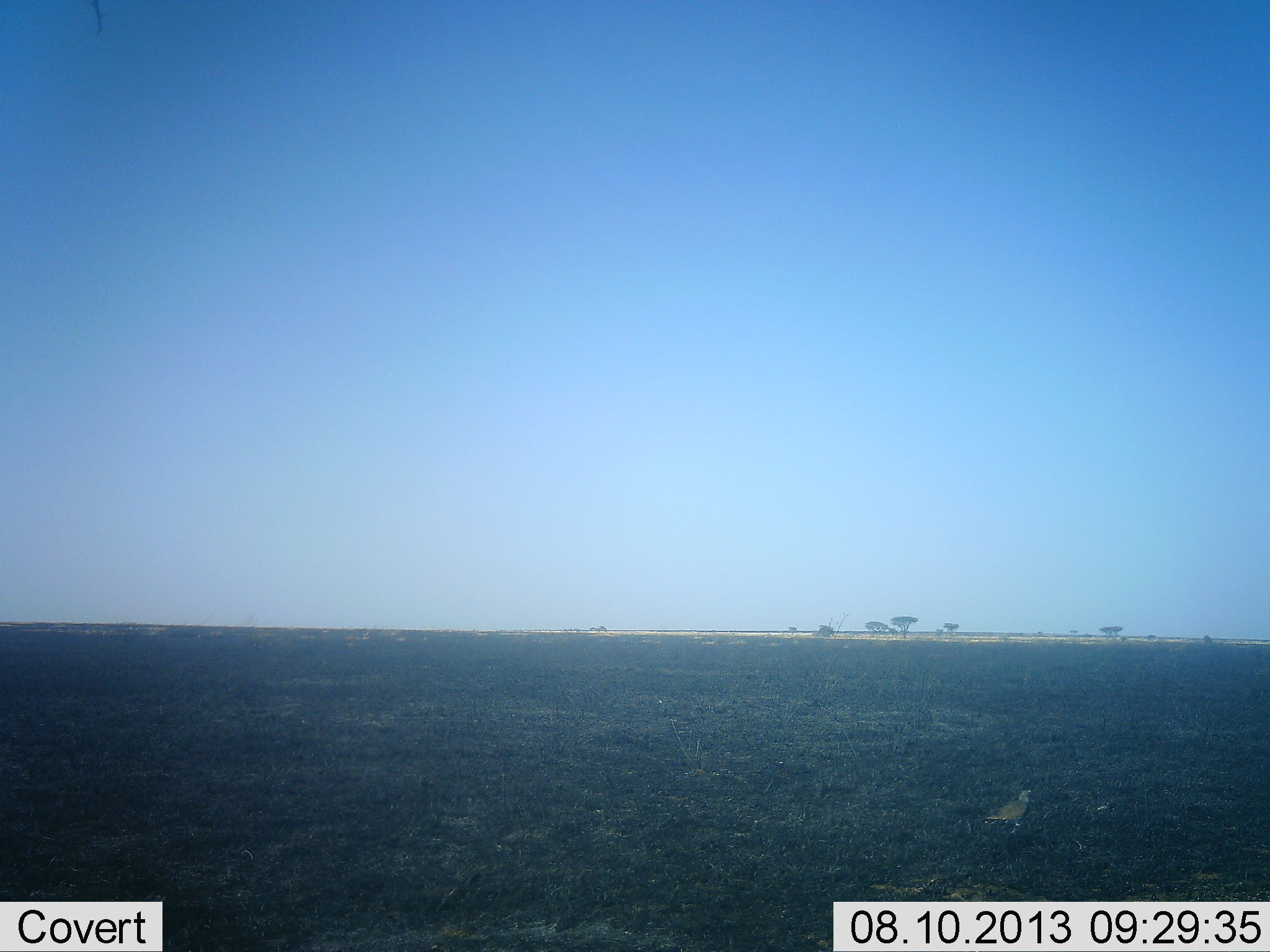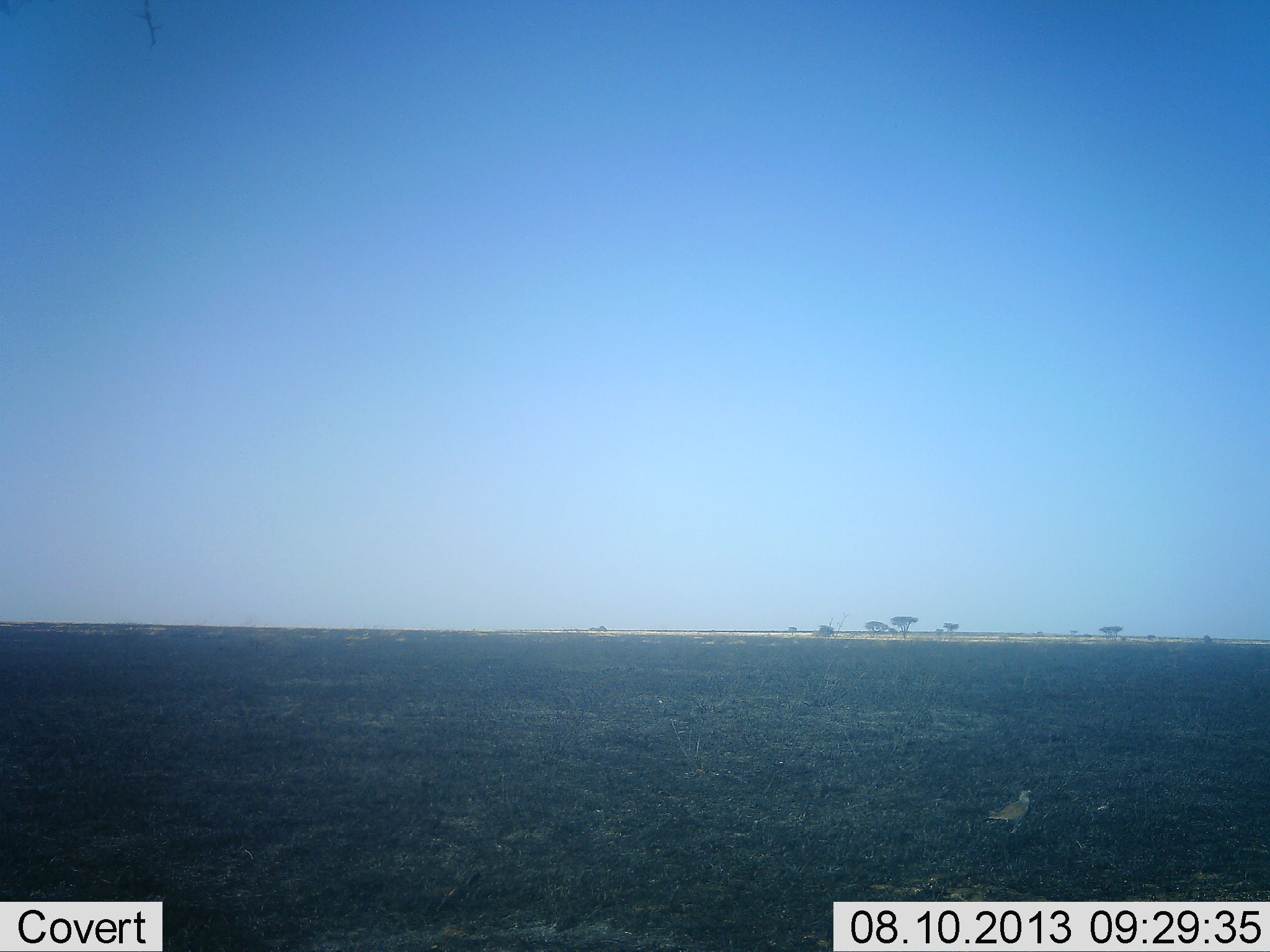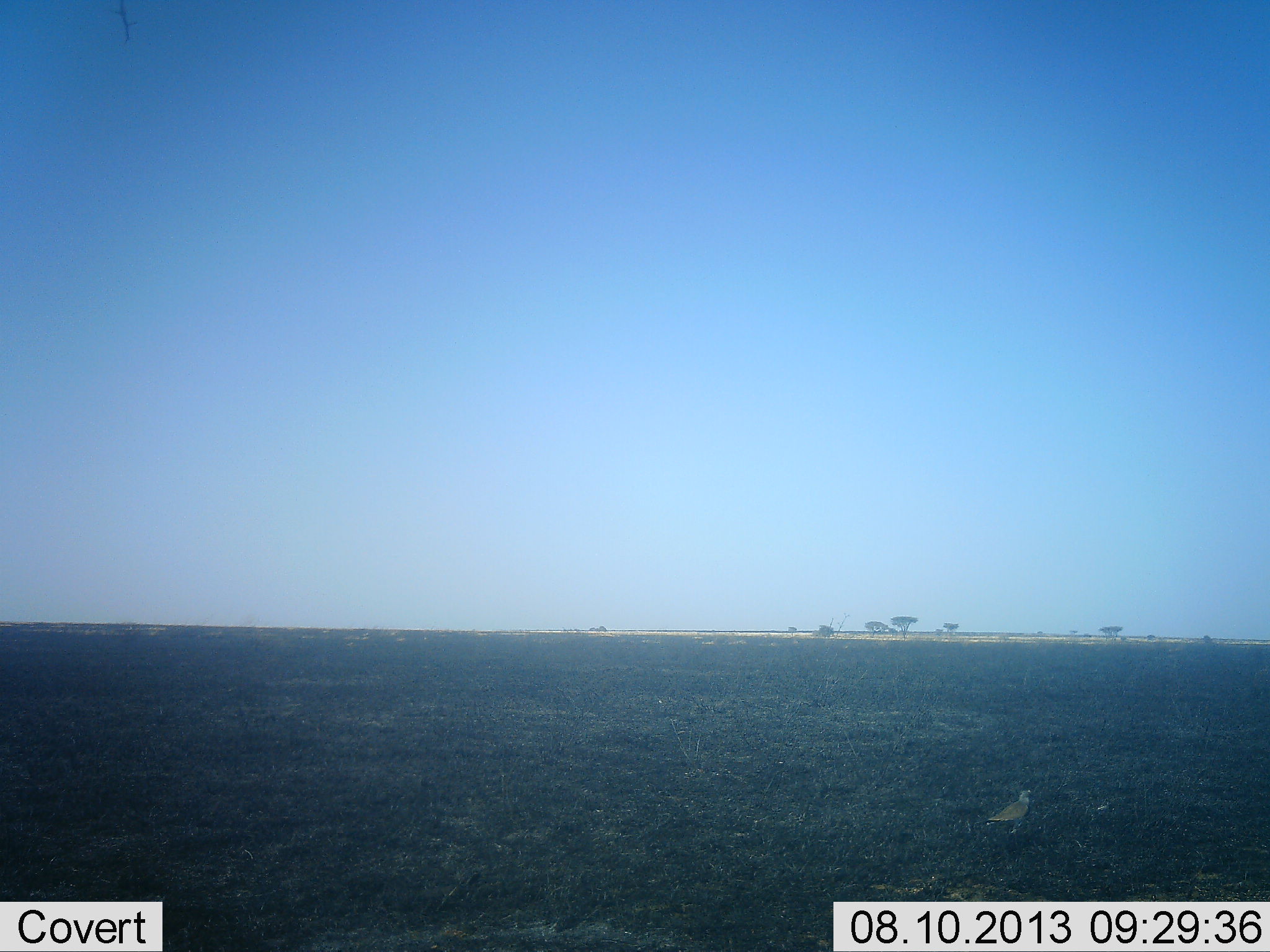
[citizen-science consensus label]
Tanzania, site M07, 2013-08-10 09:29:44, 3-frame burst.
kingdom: Animalia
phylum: Chordata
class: Aves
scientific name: Aves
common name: bird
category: otherbird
Otherbird (bird) (Aves), count 1. Behavior (volunteer vote fractions): standing 100%, resting 10%, moving 0%, interacting 0%. Young present (vote fraction): 0%. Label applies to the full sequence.